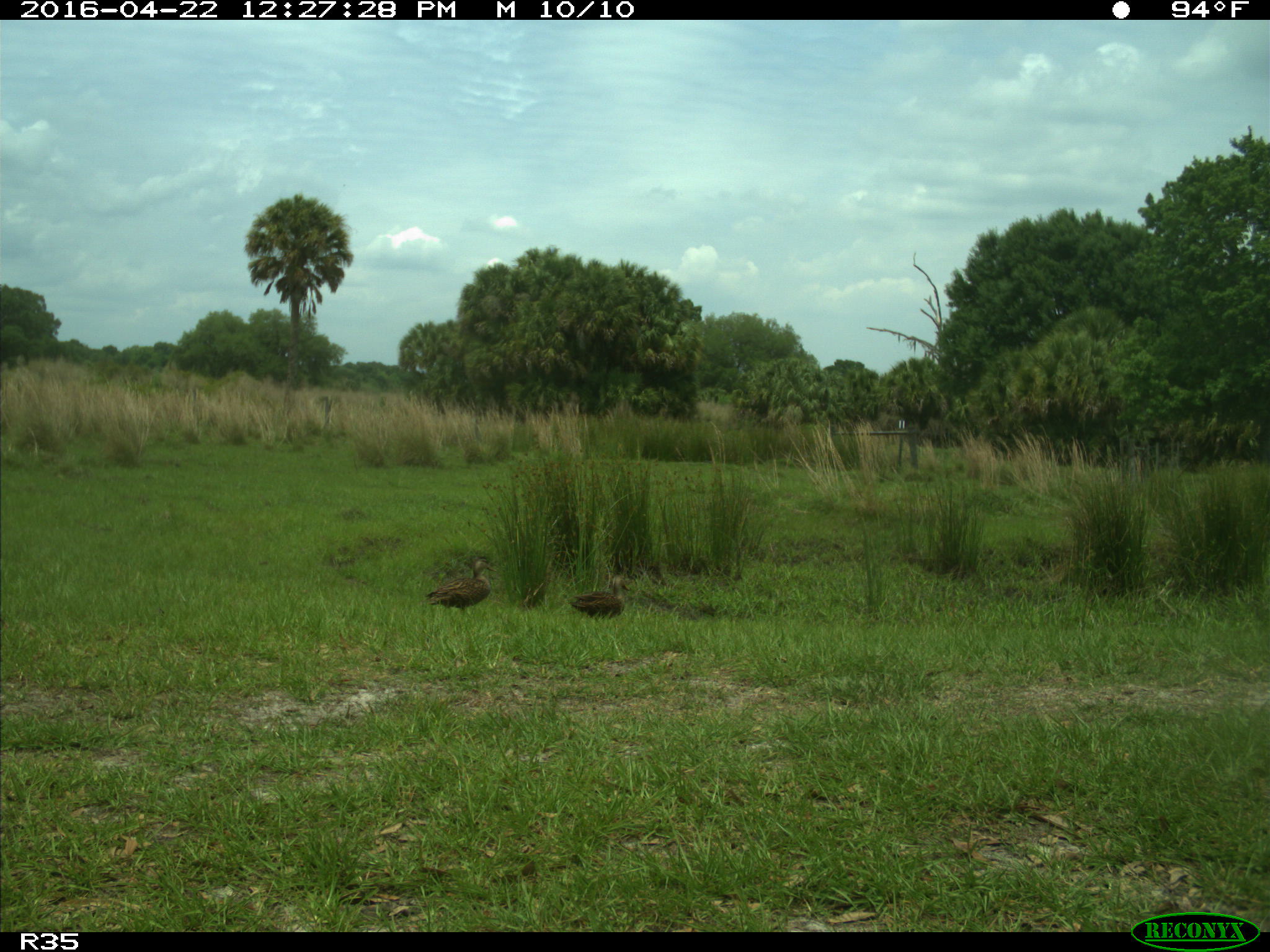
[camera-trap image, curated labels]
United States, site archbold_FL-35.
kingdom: Animalia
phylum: Chordata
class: Aves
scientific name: Aves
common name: birds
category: unidentified bird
Unidentified bird (birds) (Aves).